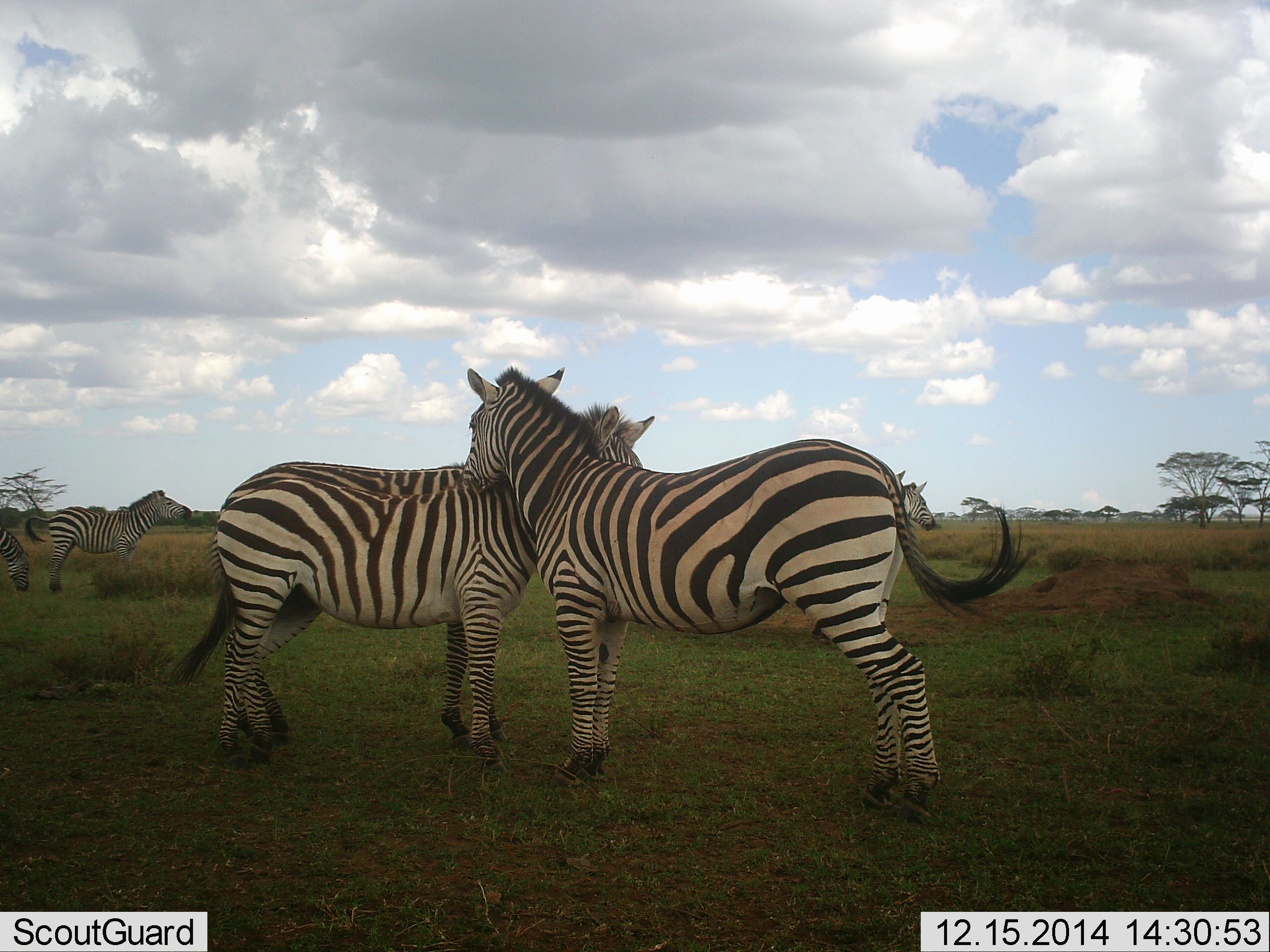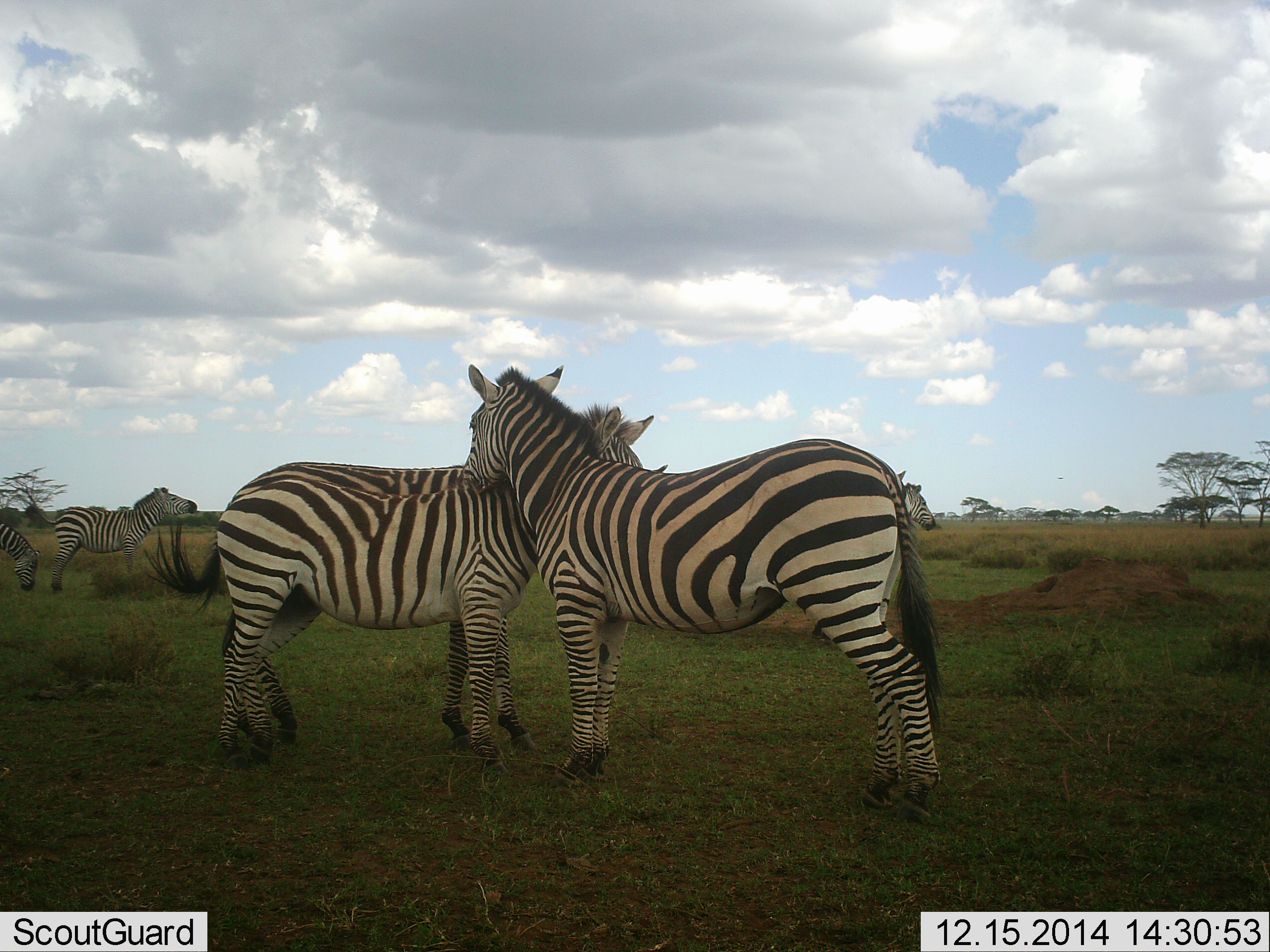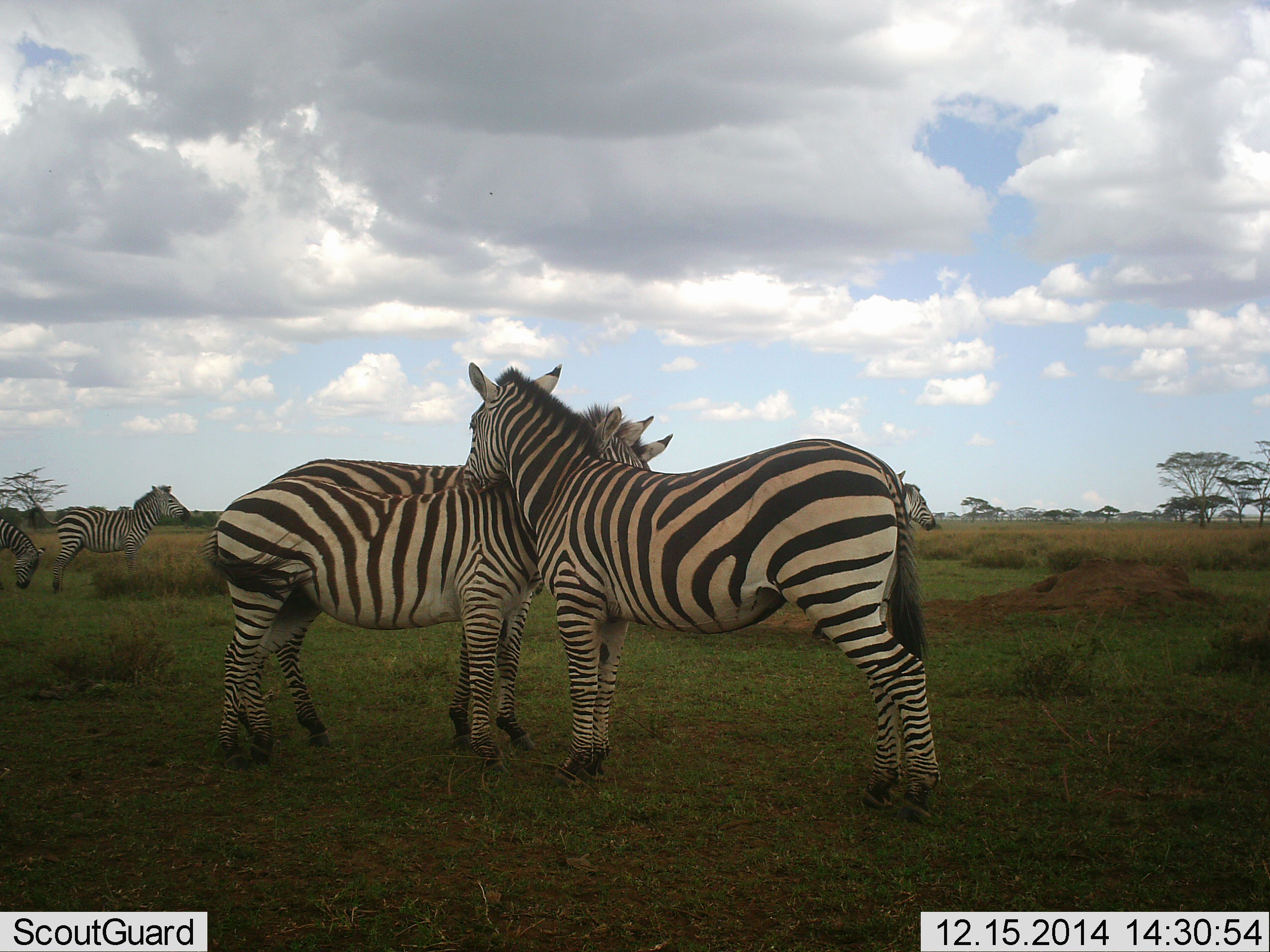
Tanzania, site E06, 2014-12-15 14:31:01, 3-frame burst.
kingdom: Animalia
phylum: Chordata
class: Mammalia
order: Perissodactyla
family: Equidae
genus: Equus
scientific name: Equus quagga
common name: plains zebra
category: zebra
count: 5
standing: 60%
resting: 10%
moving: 20%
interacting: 80%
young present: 0%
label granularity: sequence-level